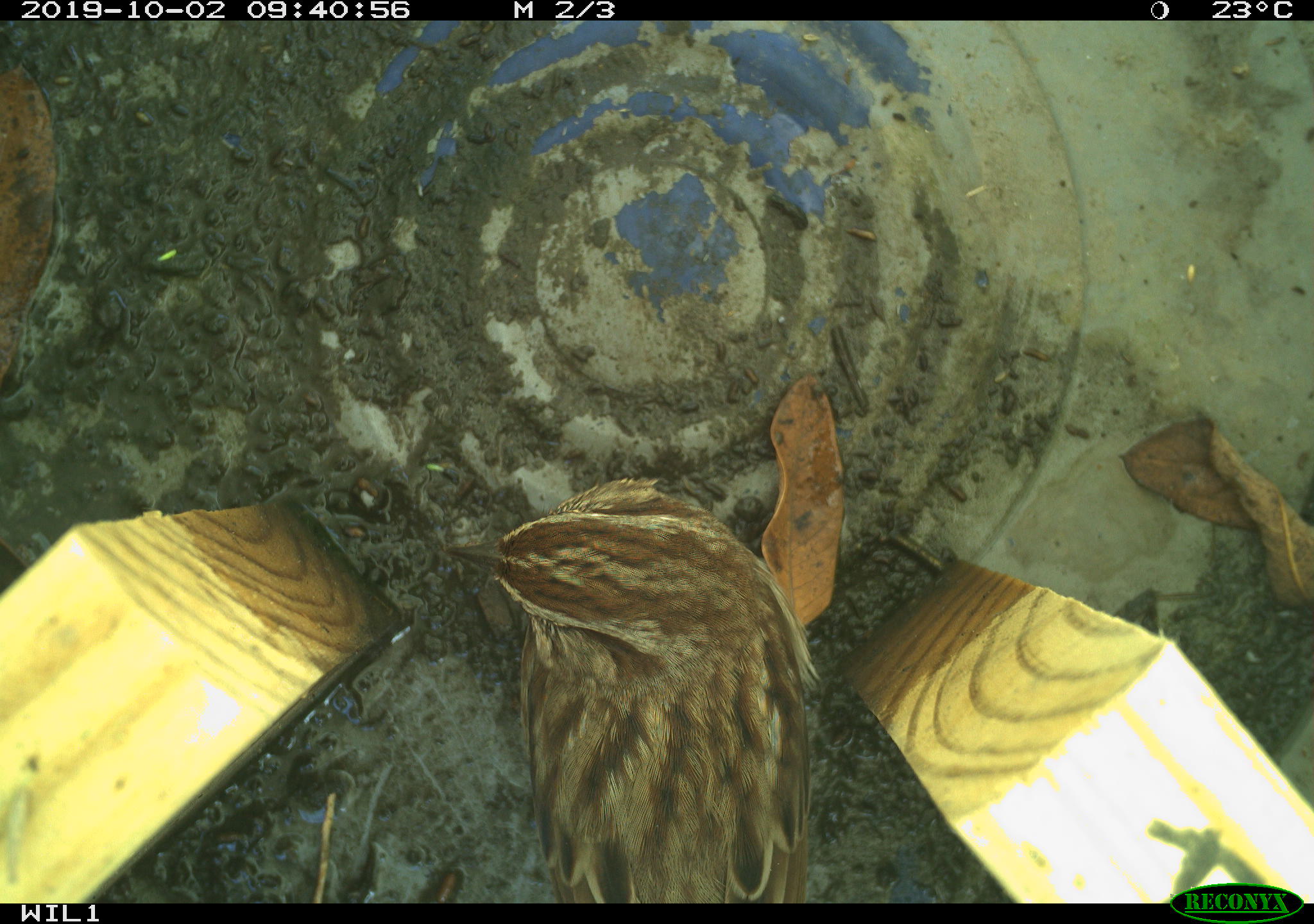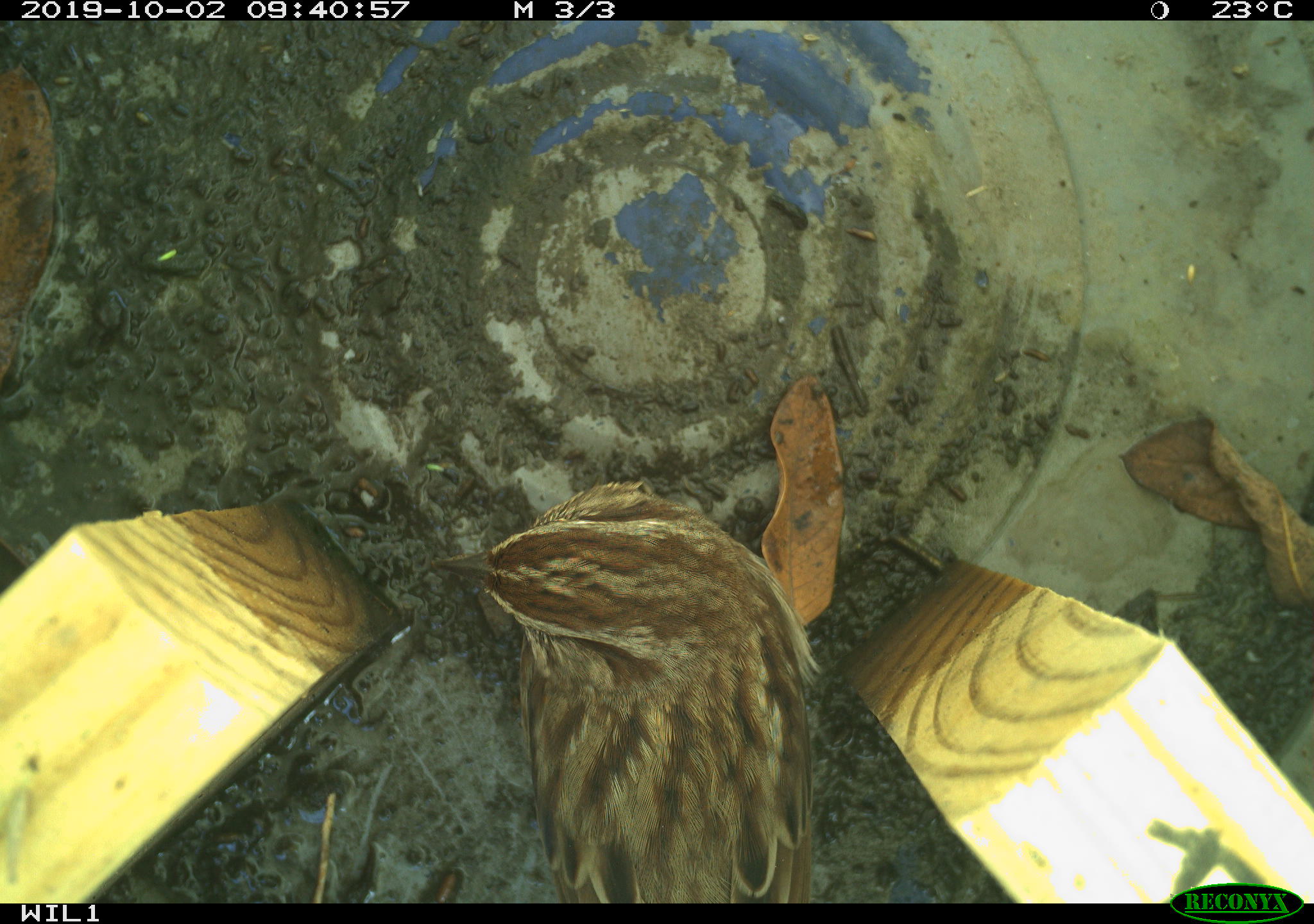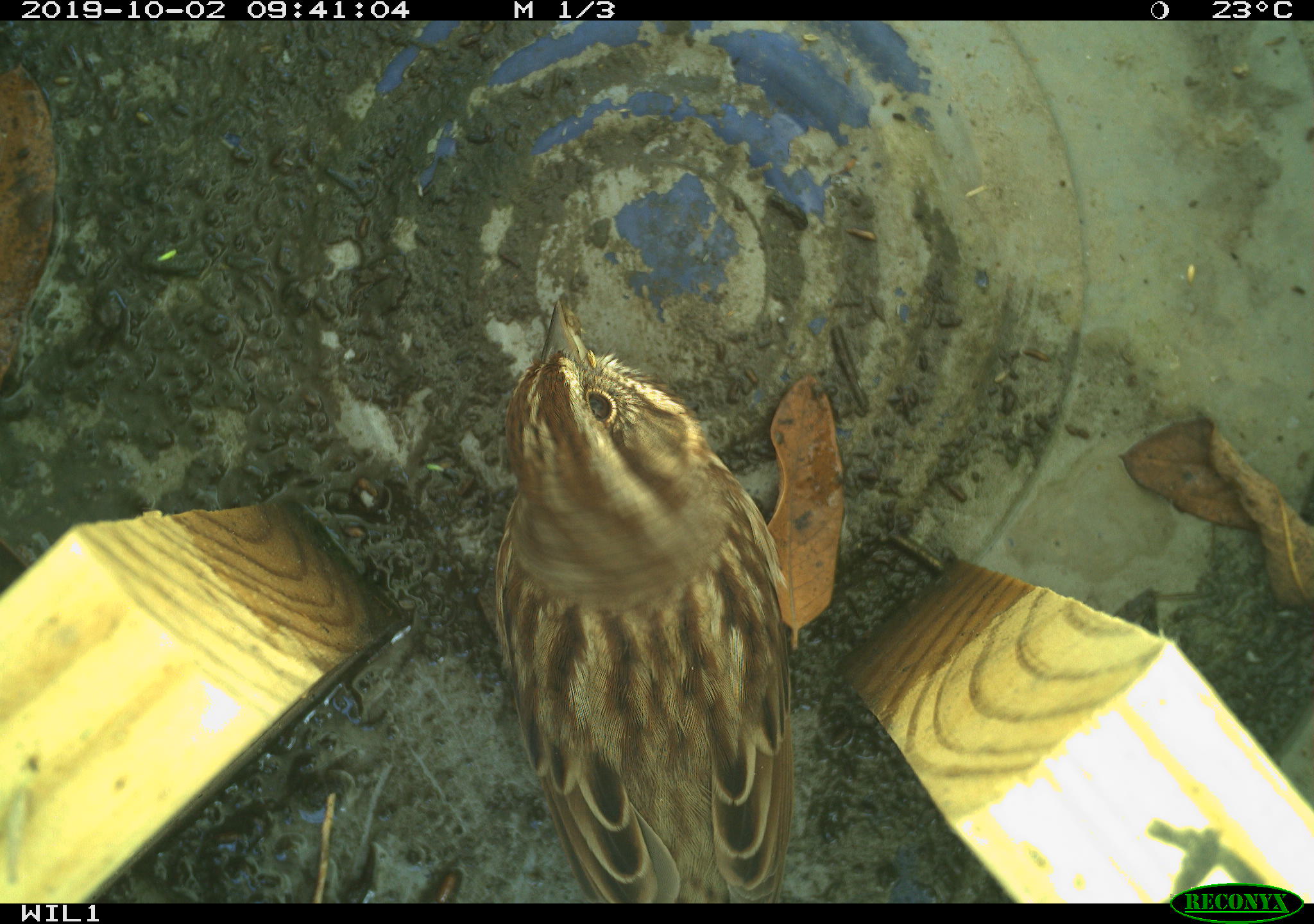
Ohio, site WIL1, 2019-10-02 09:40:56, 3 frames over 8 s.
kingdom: Animalia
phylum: Chordata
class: Aves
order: Passeriformes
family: Passerellidae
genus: Melospiza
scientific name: Melospiza melodia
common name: song sparrow